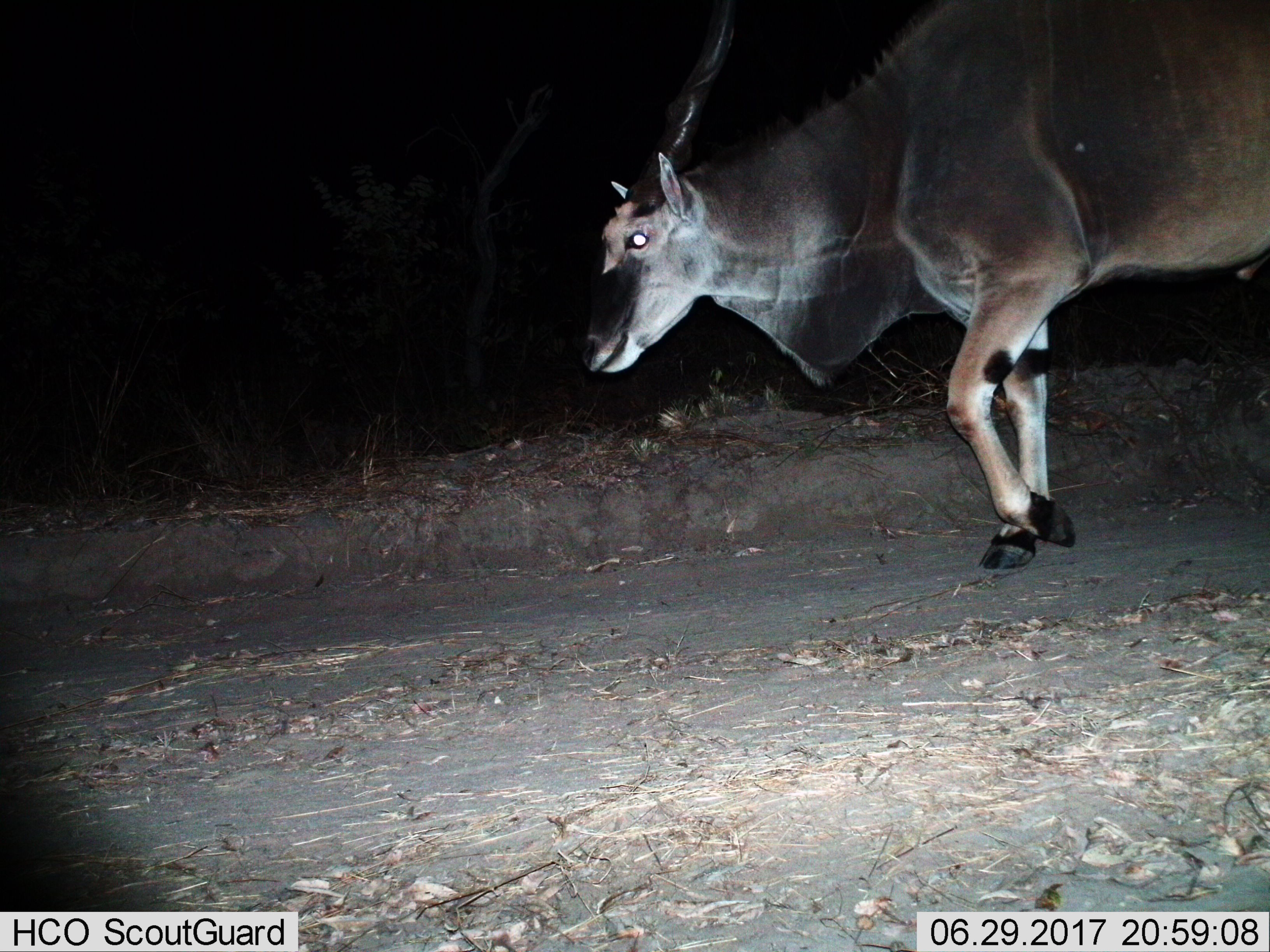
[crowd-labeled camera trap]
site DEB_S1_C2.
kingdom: Animalia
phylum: Chordata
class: Mammalia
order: Artiodactyla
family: Bovidae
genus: Tragelaphus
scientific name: Tragelaphus oryx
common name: eland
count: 1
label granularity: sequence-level